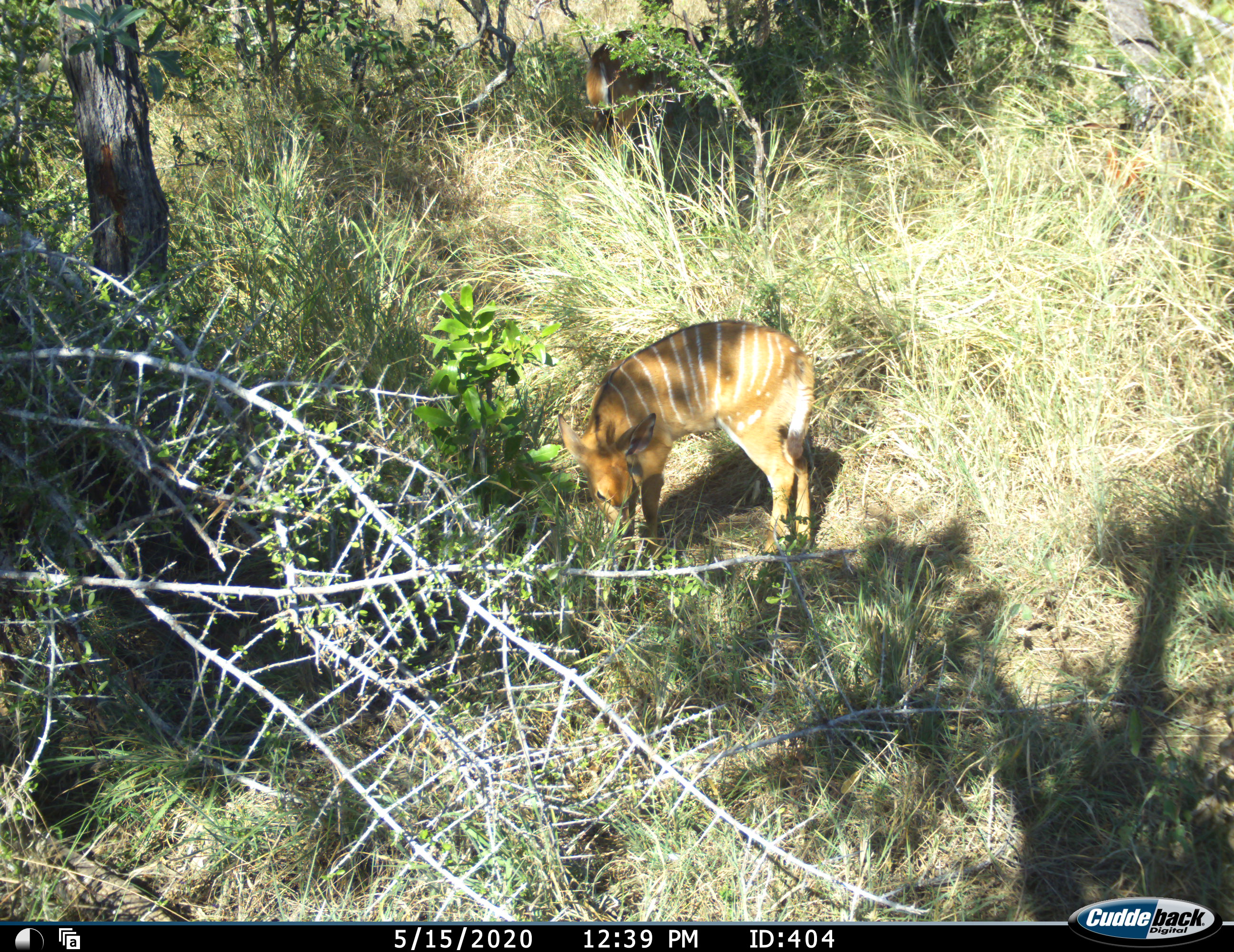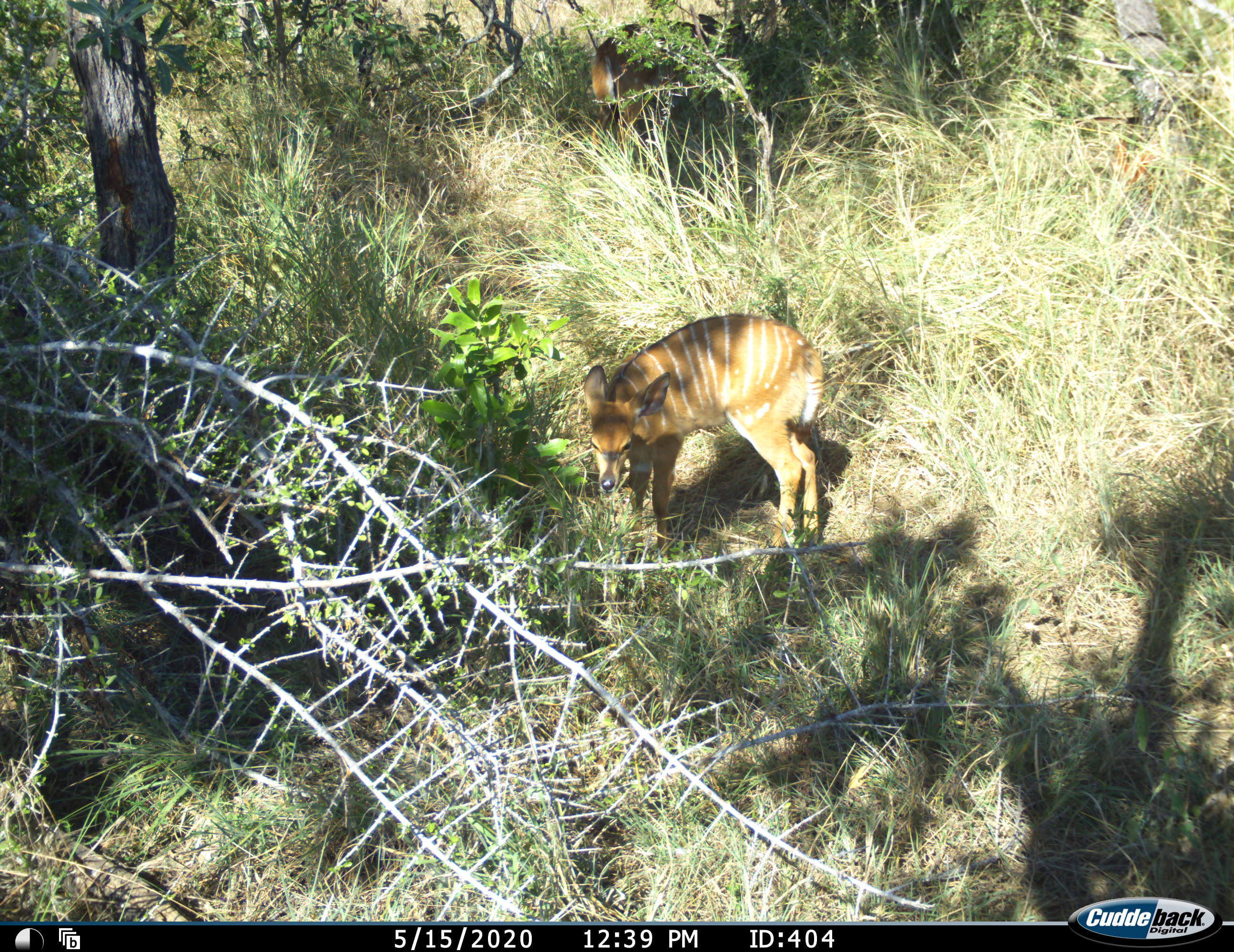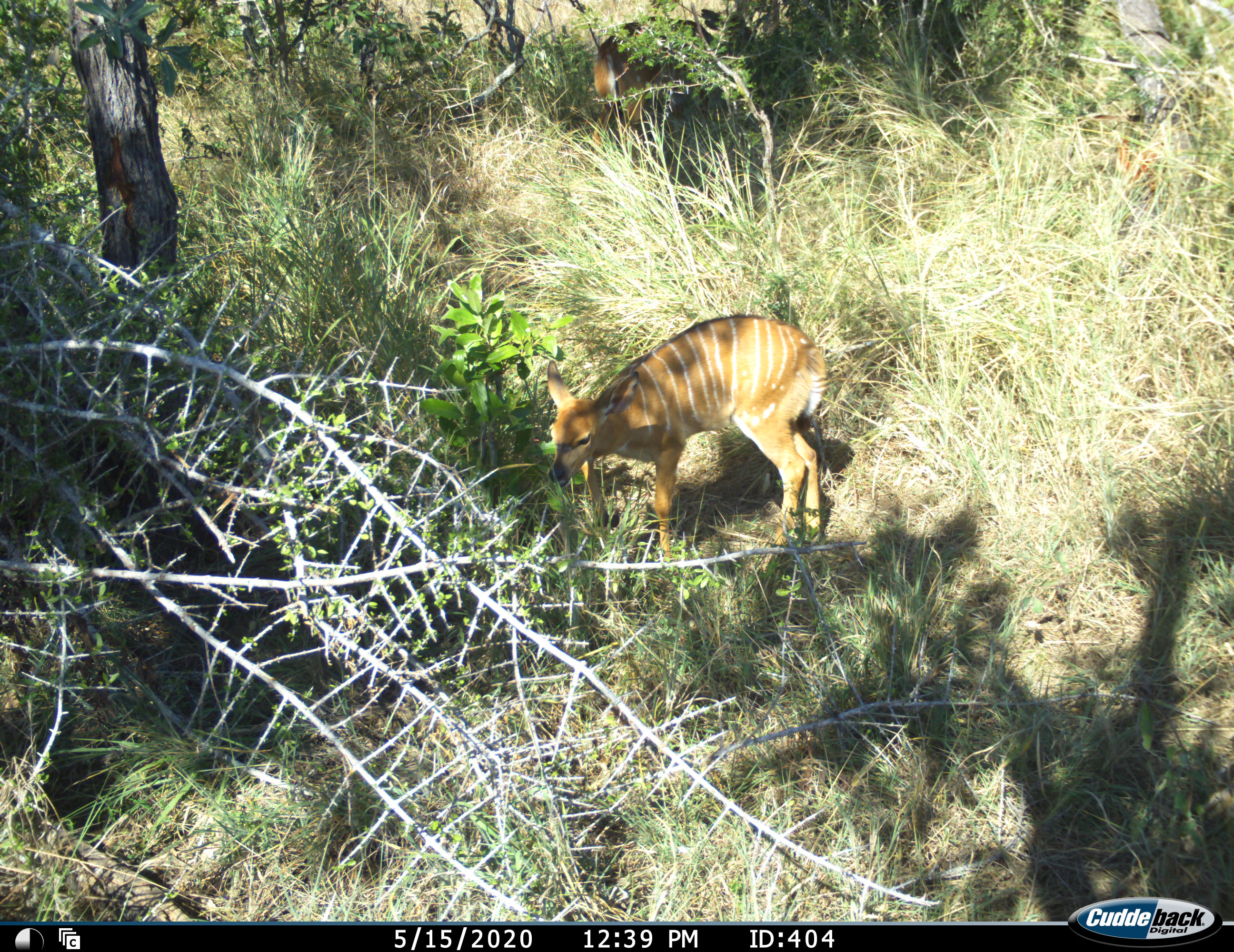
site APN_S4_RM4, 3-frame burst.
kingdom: Animalia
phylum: Chordata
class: Mammalia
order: Artiodactyla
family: Bovidae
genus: Tragelaphus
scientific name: Tragelaphus angasii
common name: nyala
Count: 1.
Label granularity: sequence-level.